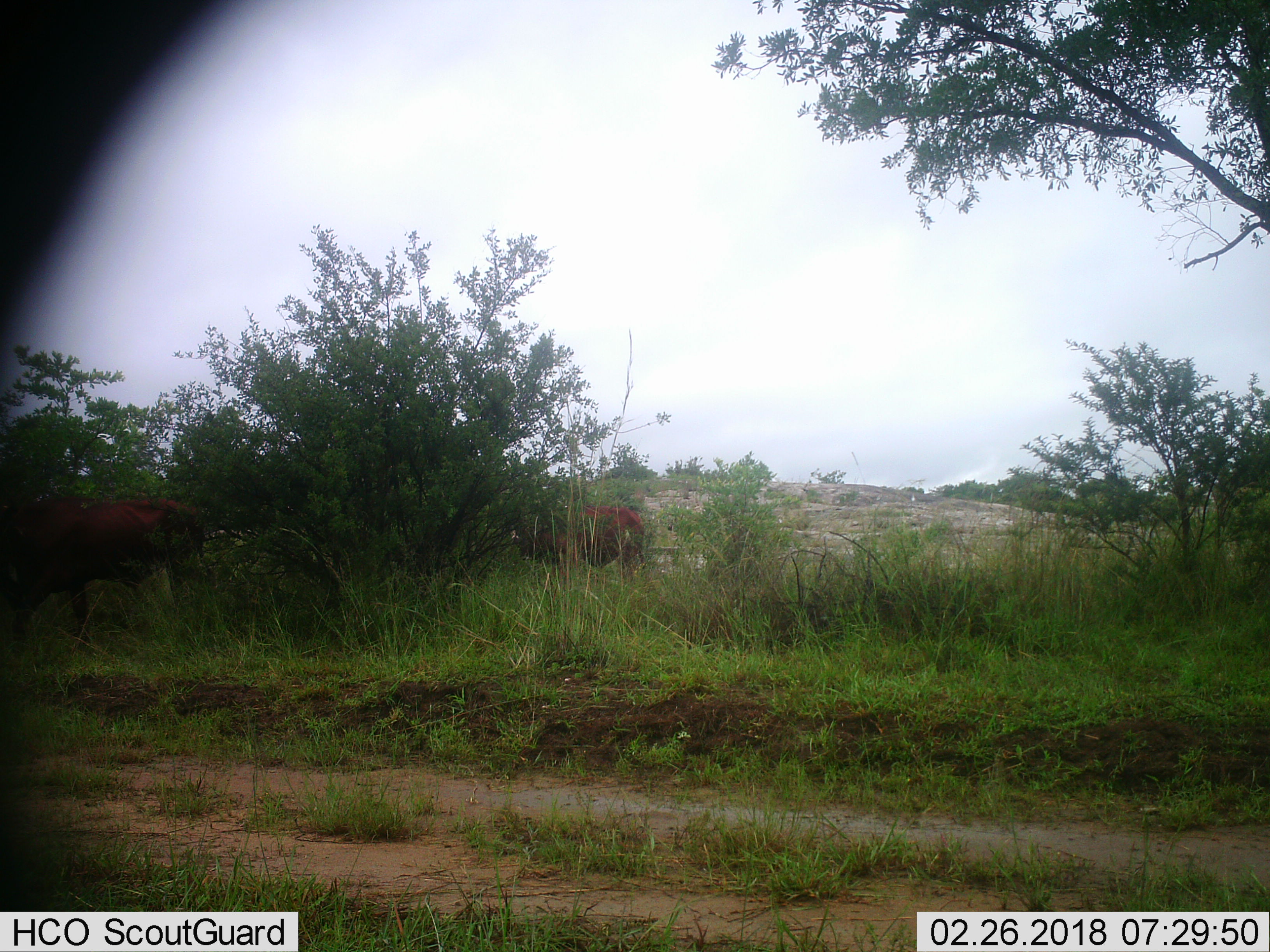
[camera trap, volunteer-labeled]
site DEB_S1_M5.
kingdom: Animalia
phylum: Chordata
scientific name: Vertebrata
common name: domestic animal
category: domesticanimal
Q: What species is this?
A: Domesticanimal (domestic animal) (Vertebrata).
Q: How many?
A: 2.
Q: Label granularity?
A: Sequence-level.